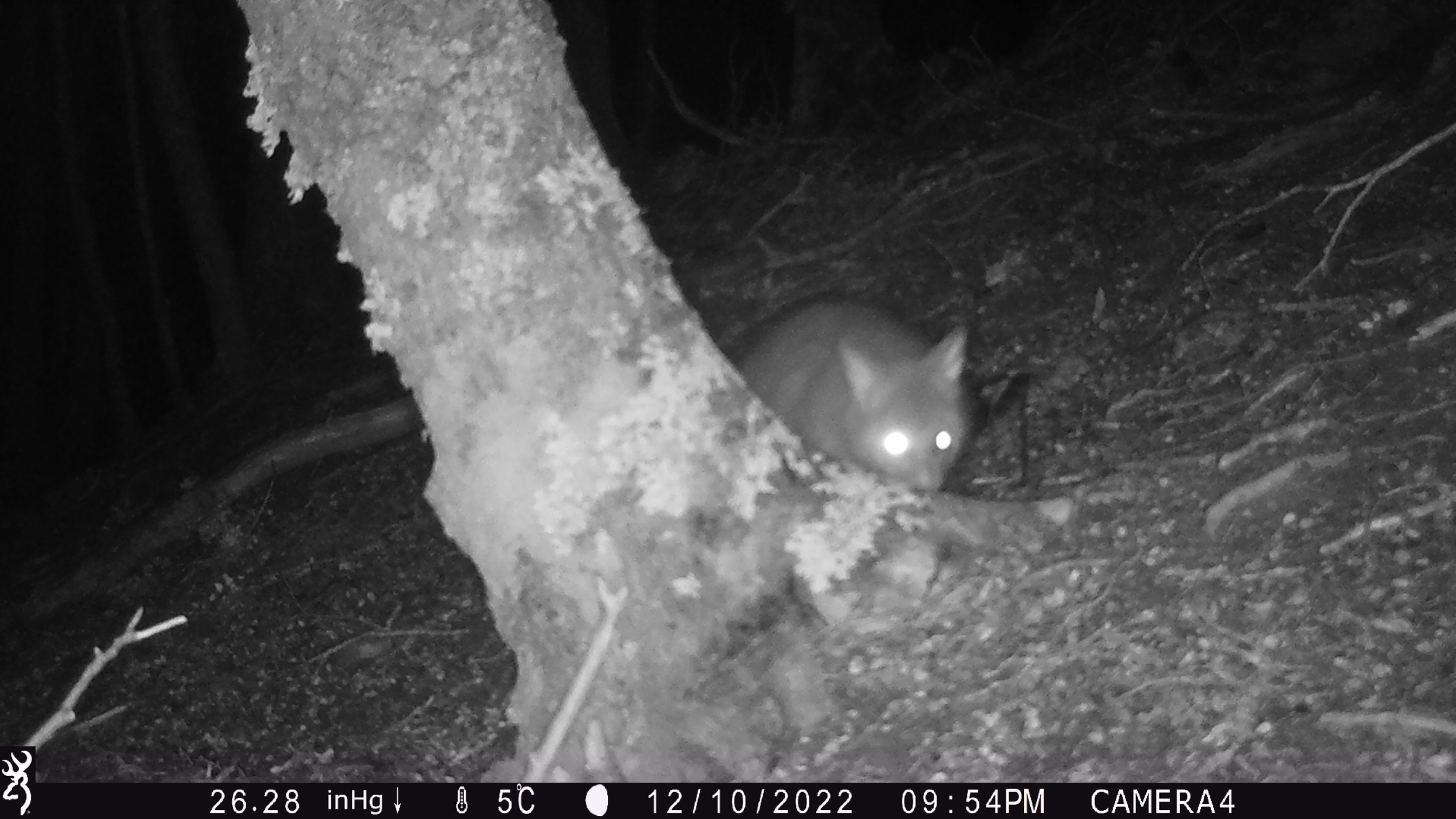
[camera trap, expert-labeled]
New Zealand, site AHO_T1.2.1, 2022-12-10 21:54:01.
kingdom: Animalia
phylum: Chordata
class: Mammalia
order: Diprotodontia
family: Phalangeridae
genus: Trichosurus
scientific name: Trichosurus vulpecula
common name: common brushtail possum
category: possum